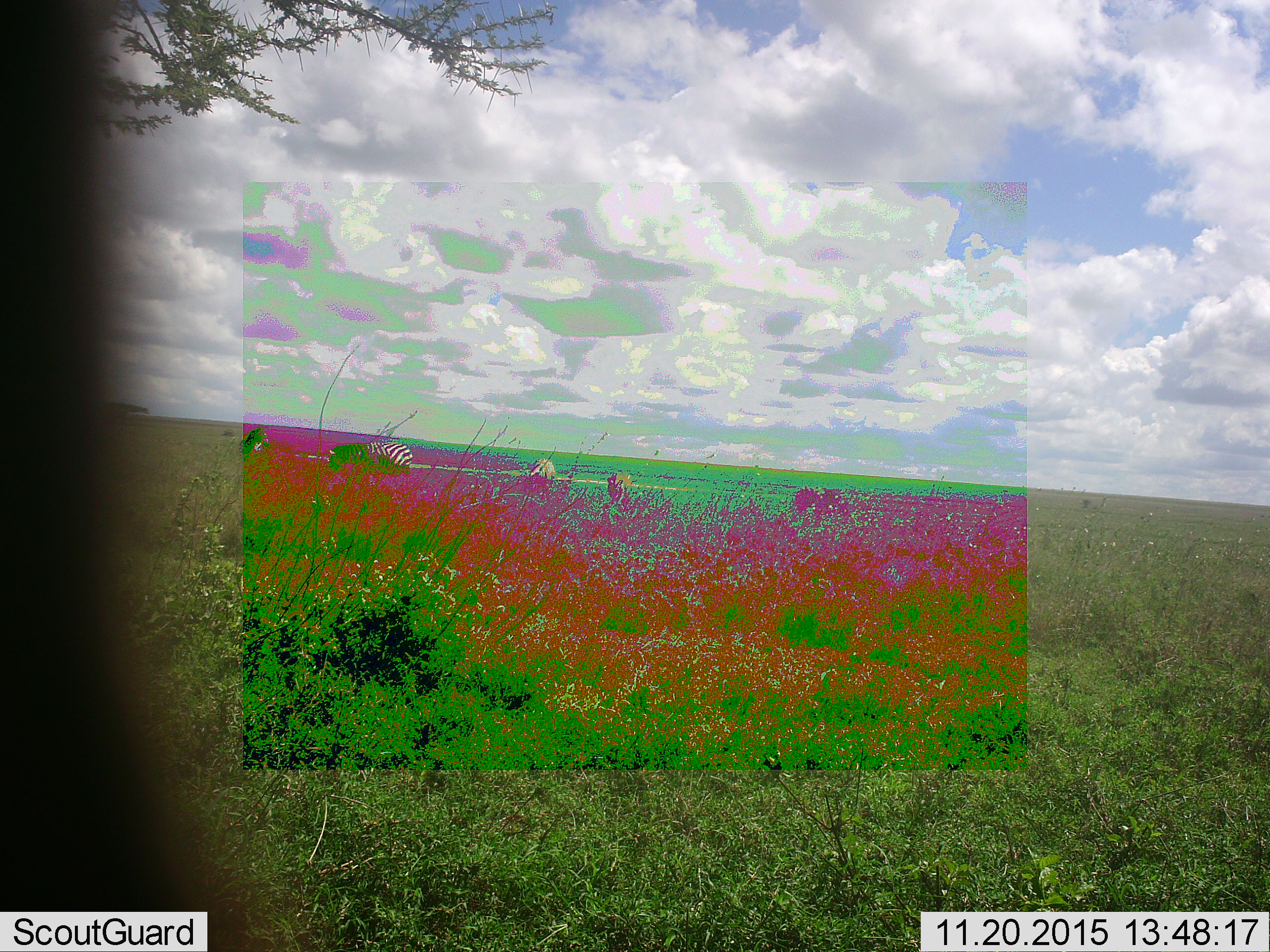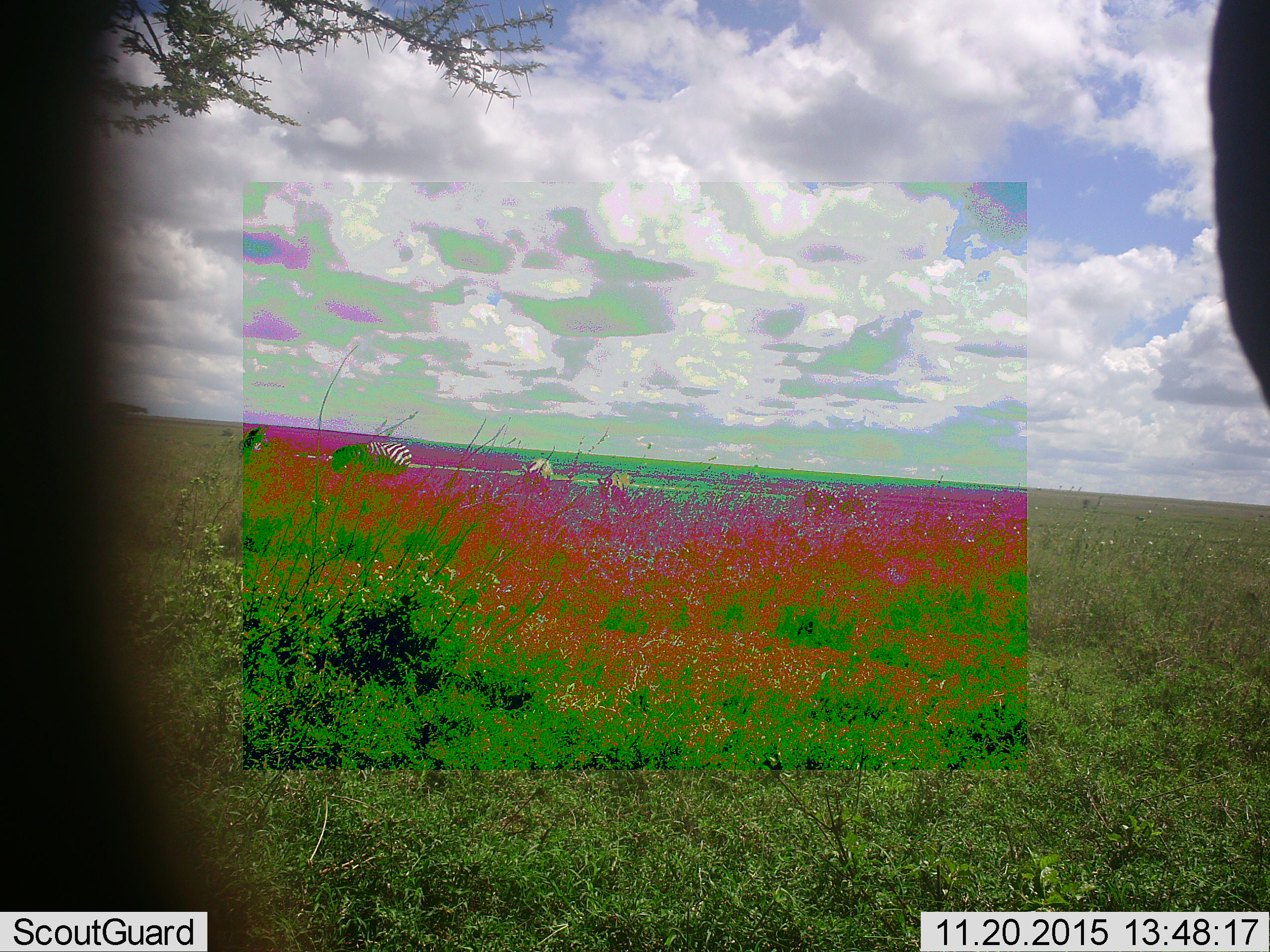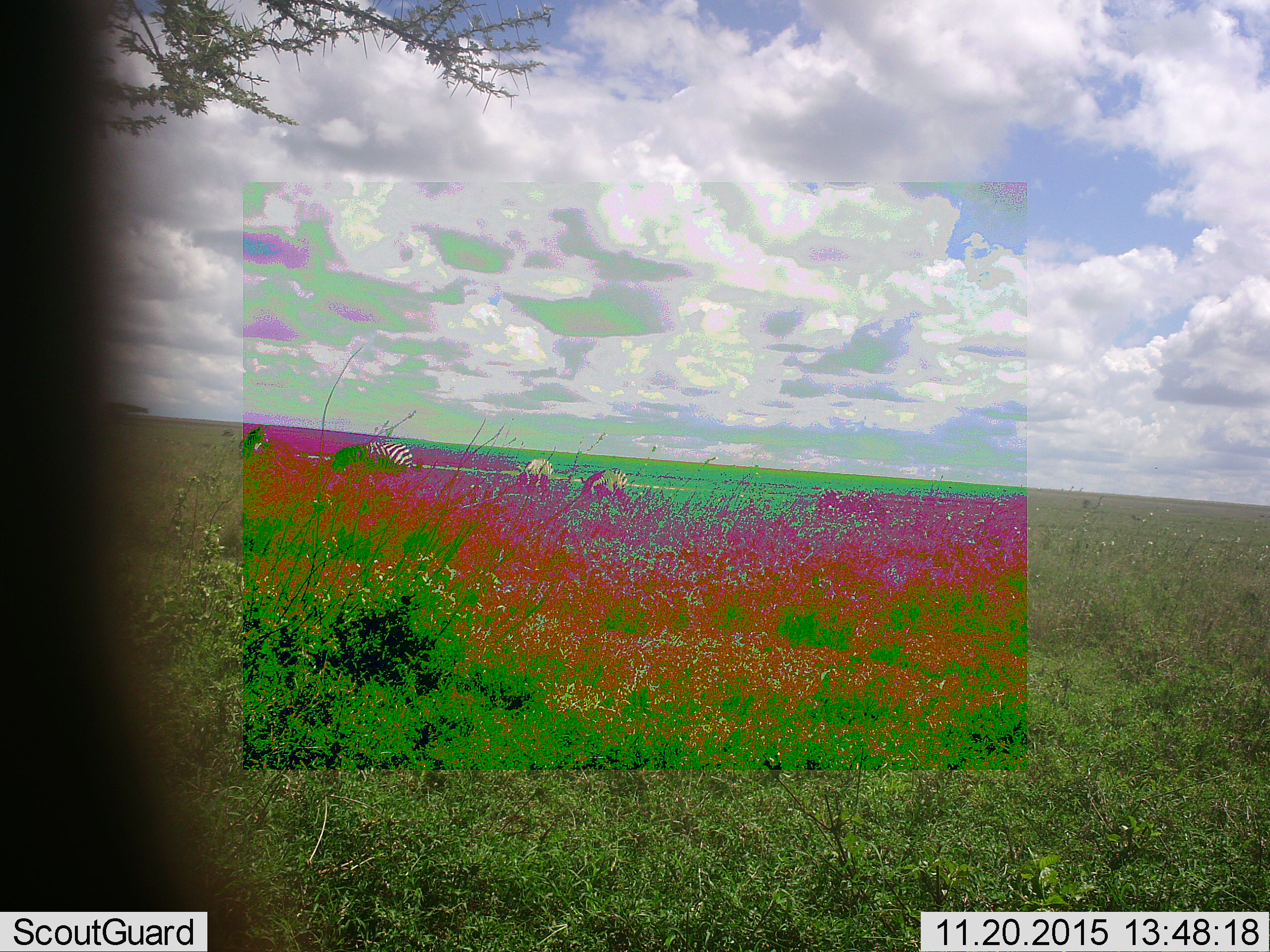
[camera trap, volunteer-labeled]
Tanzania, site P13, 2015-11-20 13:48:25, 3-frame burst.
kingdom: Animalia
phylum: Chordata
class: Mammalia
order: Perissodactyla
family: Equidae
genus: Equus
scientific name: Equus quagga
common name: plains zebra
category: zebra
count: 5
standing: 62%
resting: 0%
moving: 62%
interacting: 0%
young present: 0%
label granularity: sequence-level